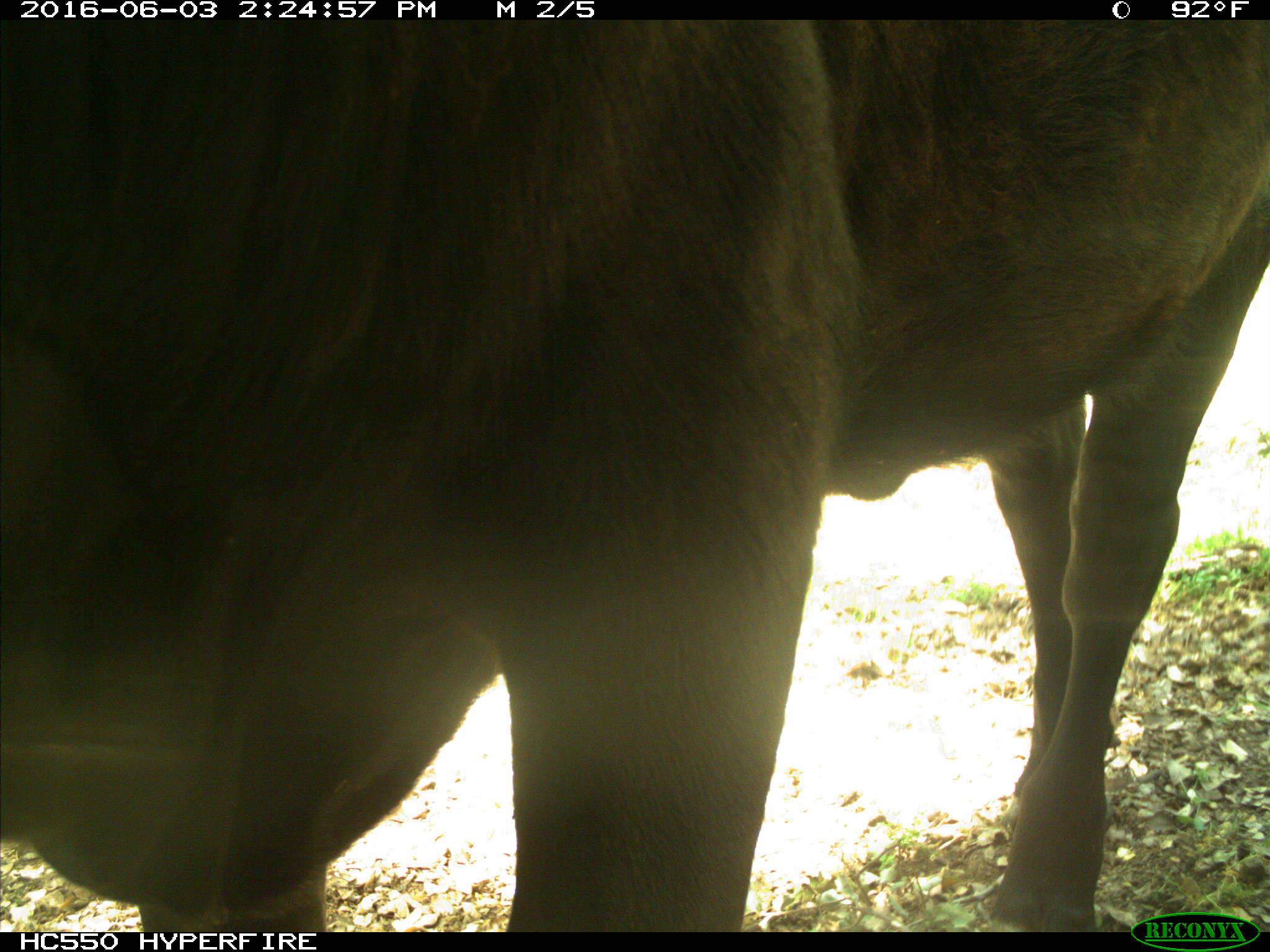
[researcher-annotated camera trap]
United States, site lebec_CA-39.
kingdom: Animalia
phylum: Chordata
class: Mammalia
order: Artiodactyla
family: Bovidae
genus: Bos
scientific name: Bos taurus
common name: domestic cow